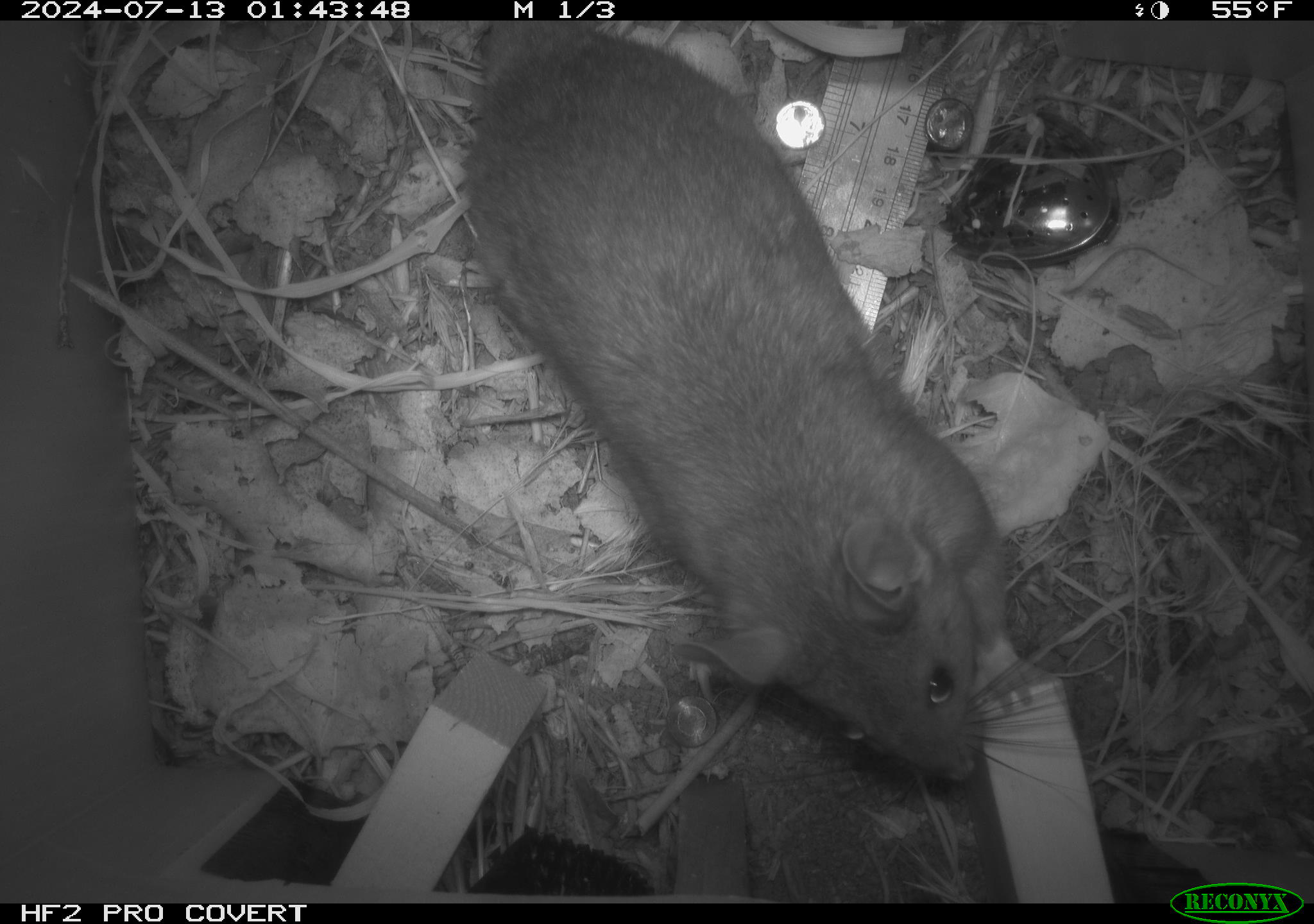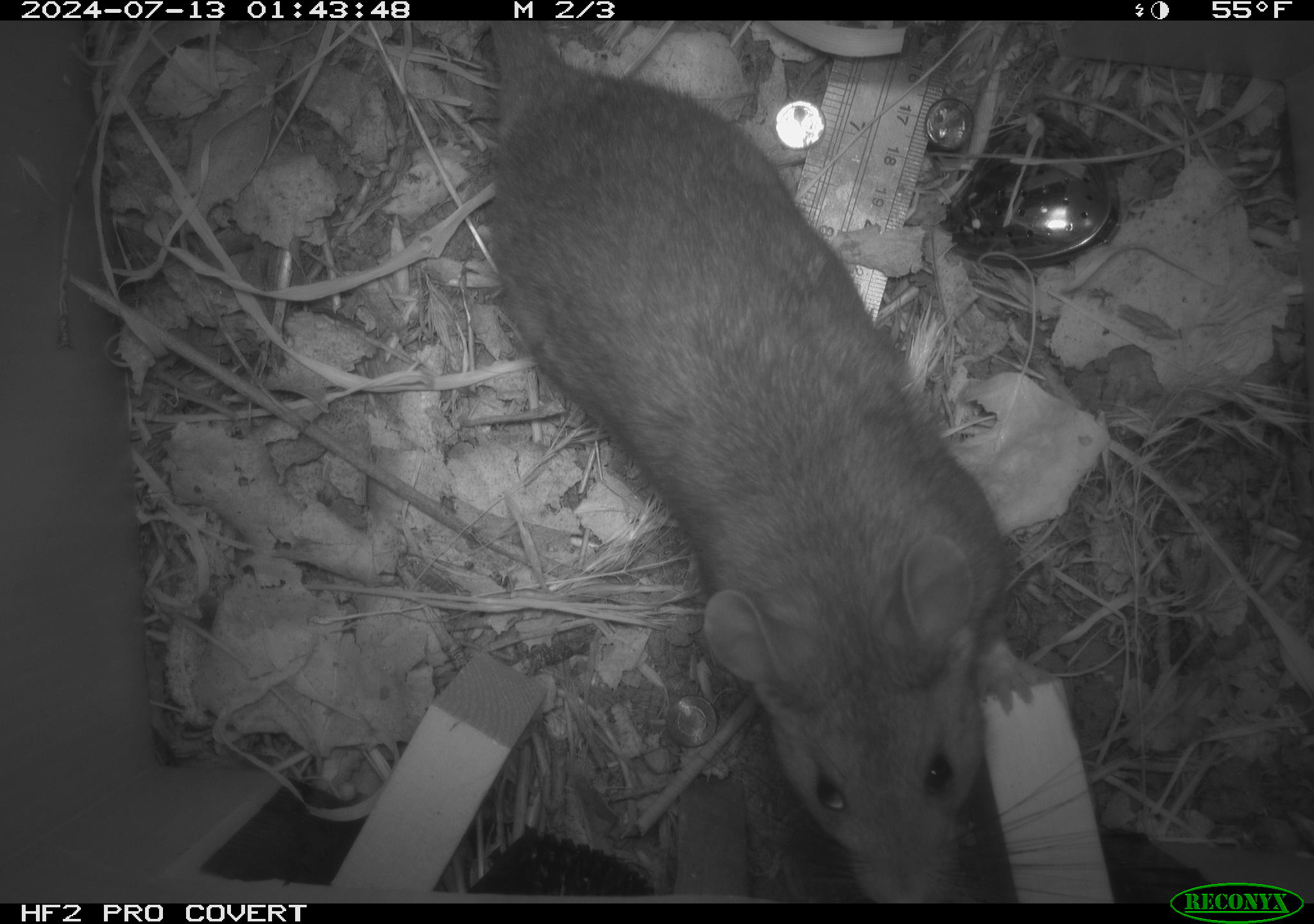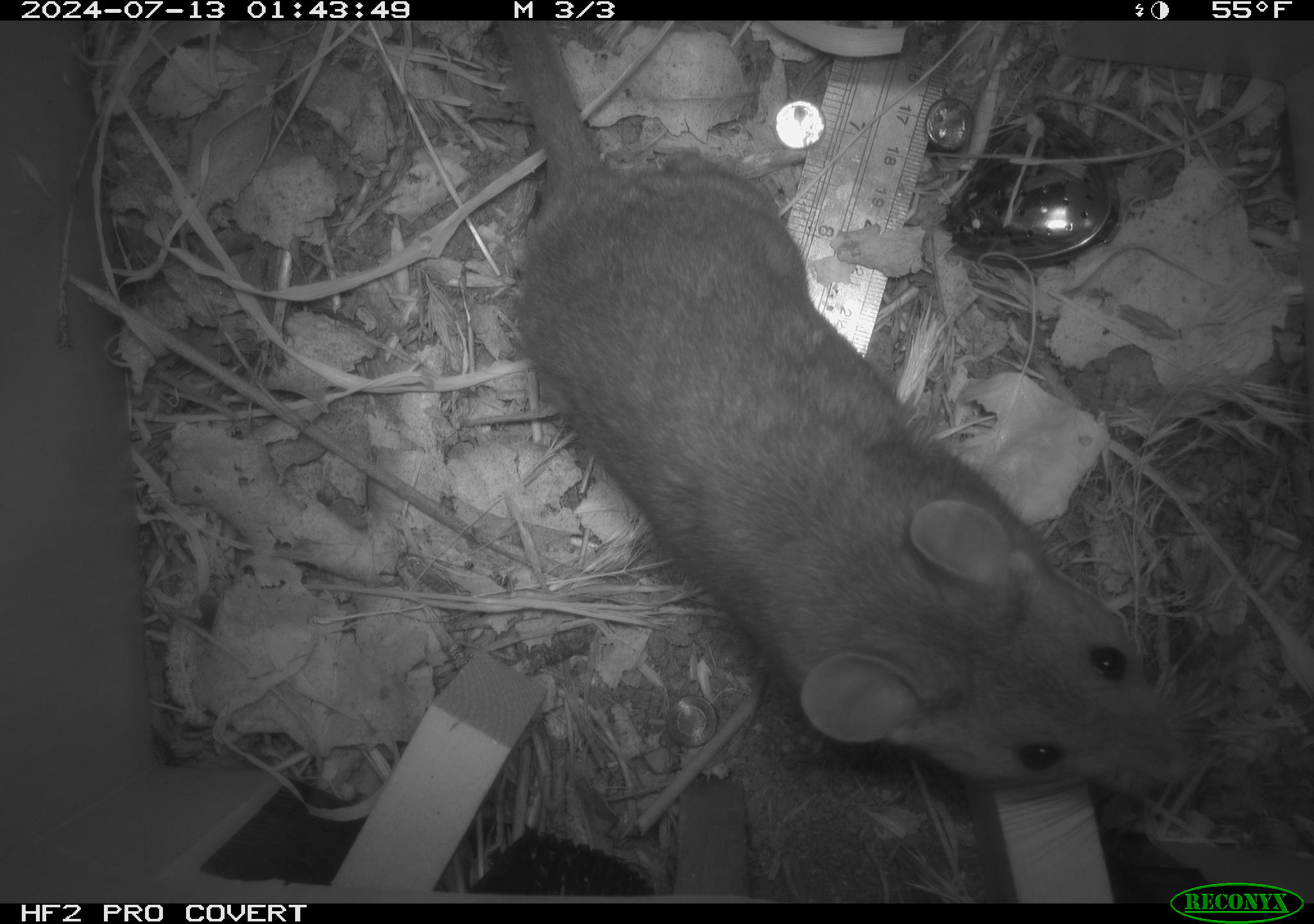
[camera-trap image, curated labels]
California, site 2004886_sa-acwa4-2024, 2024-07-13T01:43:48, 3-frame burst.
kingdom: Animalia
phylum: Chordata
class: Mammalia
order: Rodentia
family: Cricetidae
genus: Neotoma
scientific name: Neotoma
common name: pack rat or woodrat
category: neotoma species